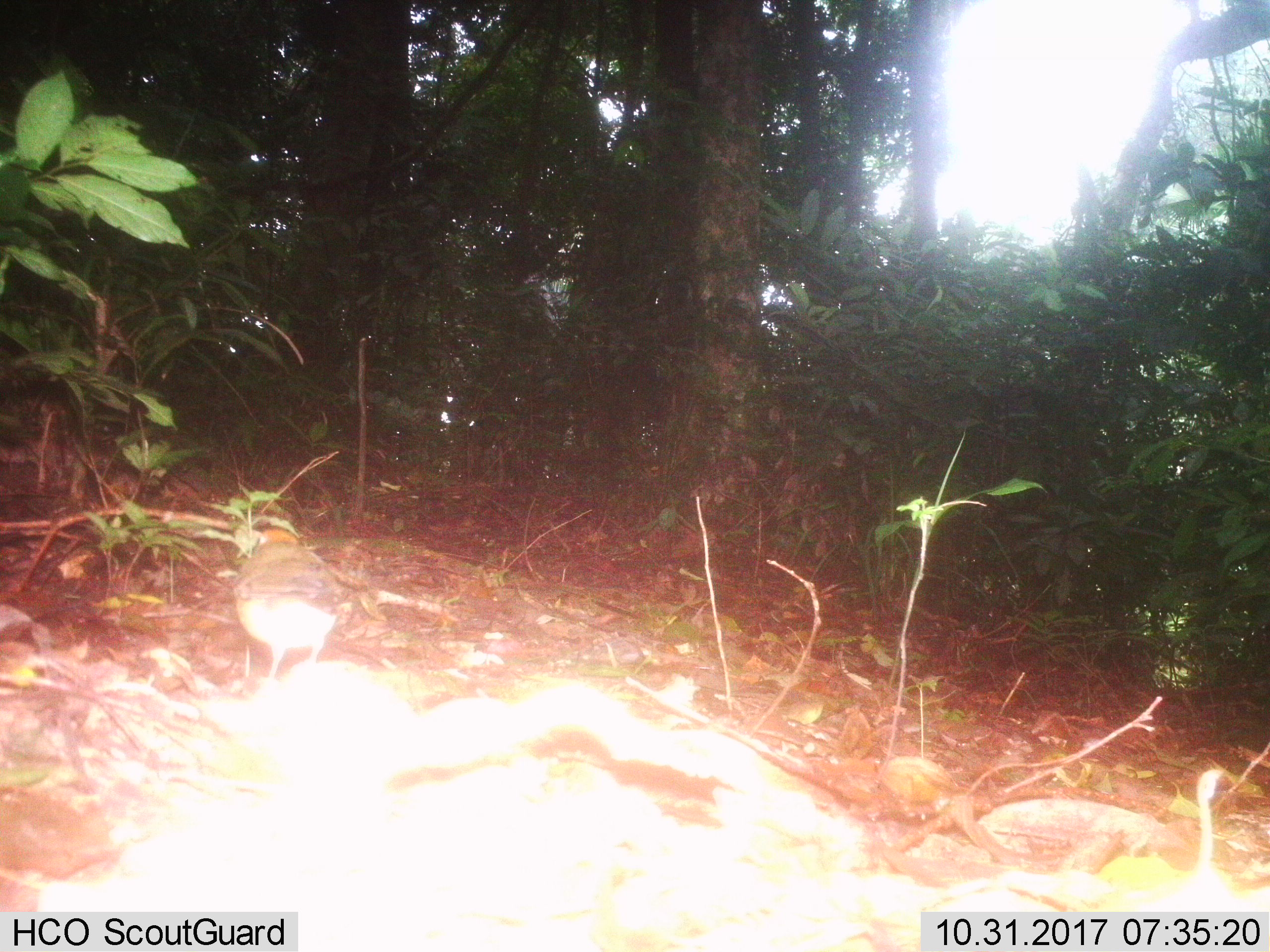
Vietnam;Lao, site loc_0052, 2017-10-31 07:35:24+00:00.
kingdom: Animalia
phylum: Chordata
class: Aves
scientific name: Aves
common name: bird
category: unidentified bird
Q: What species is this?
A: Unidentified bird (bird) (Aves).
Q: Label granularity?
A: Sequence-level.